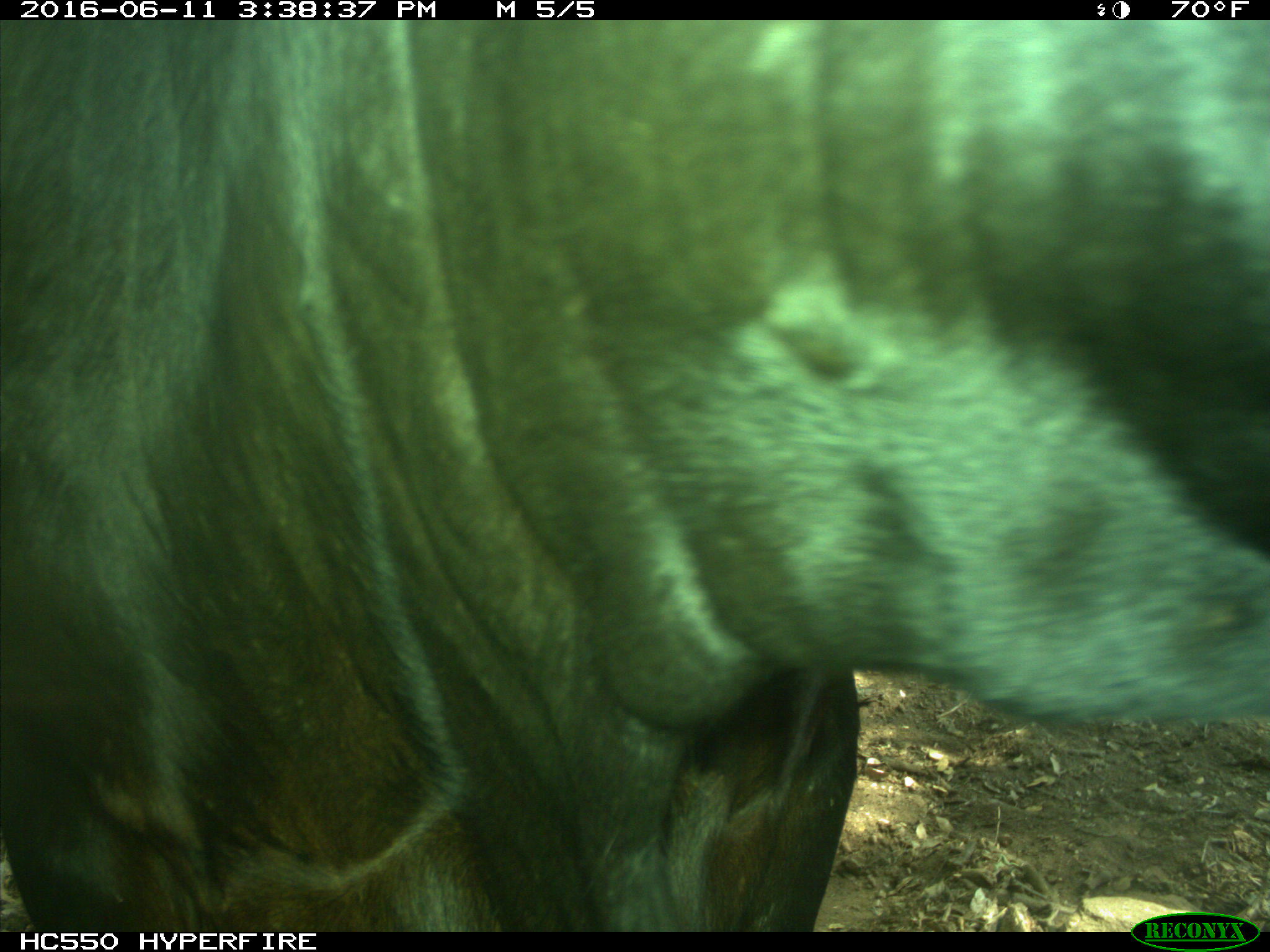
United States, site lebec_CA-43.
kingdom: Animalia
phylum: Chordata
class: Mammalia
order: Artiodactyla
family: Bovidae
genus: Bos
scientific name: Bos taurus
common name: domestic cow